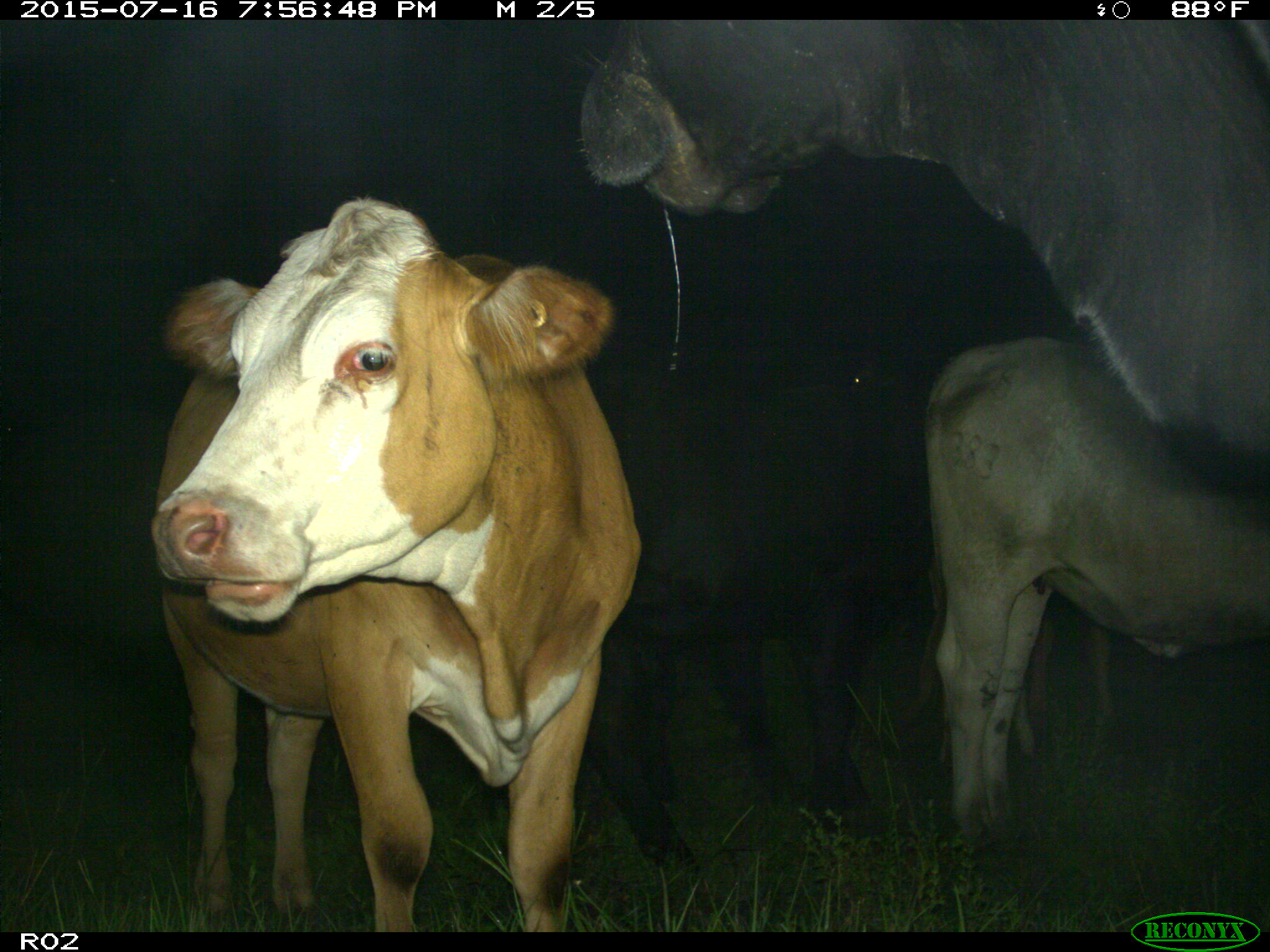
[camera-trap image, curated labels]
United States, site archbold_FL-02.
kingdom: Animalia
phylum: Chordata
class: Mammalia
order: Artiodactyla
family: Bovidae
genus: Bos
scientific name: Bos taurus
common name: domestic cow